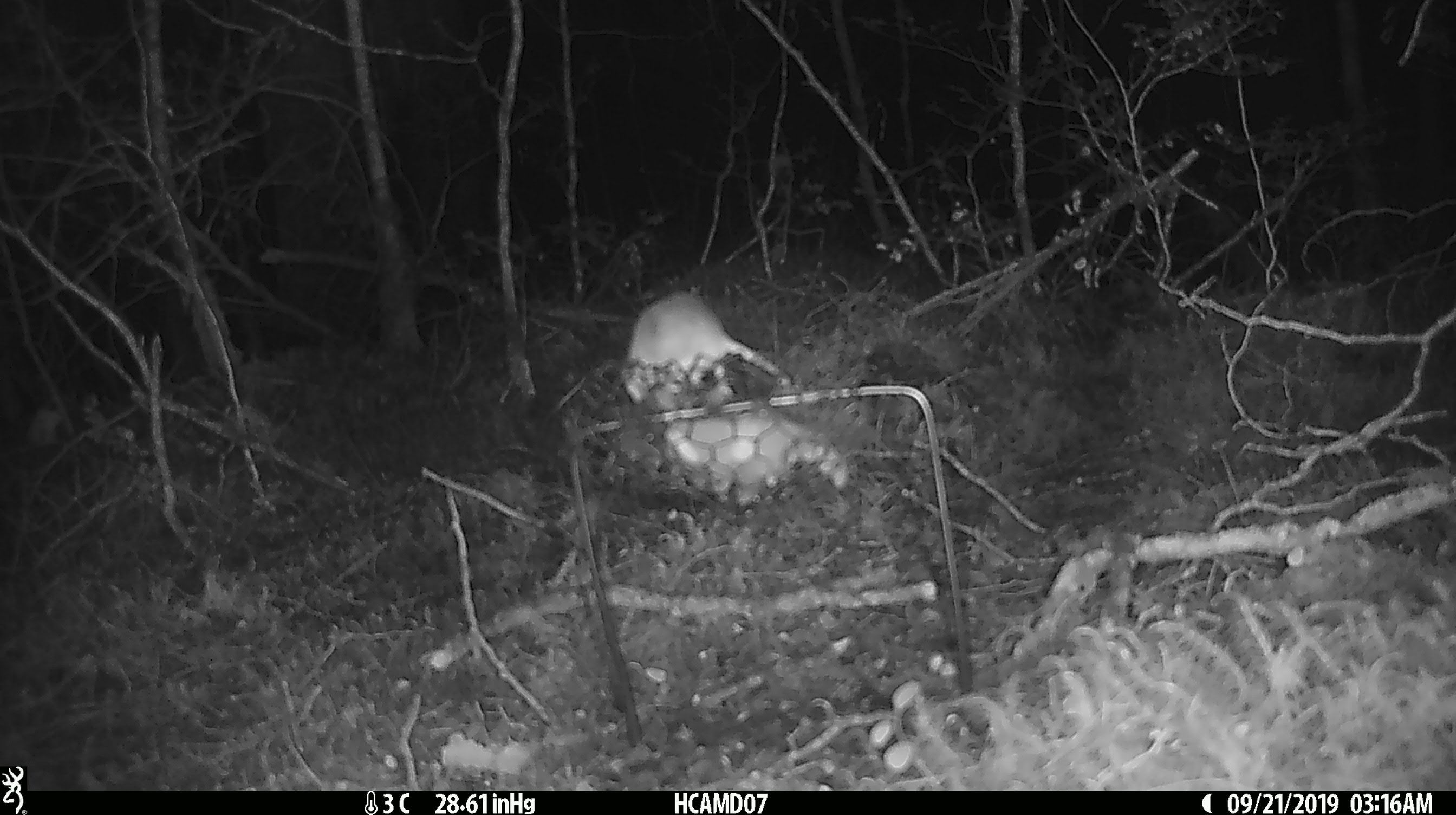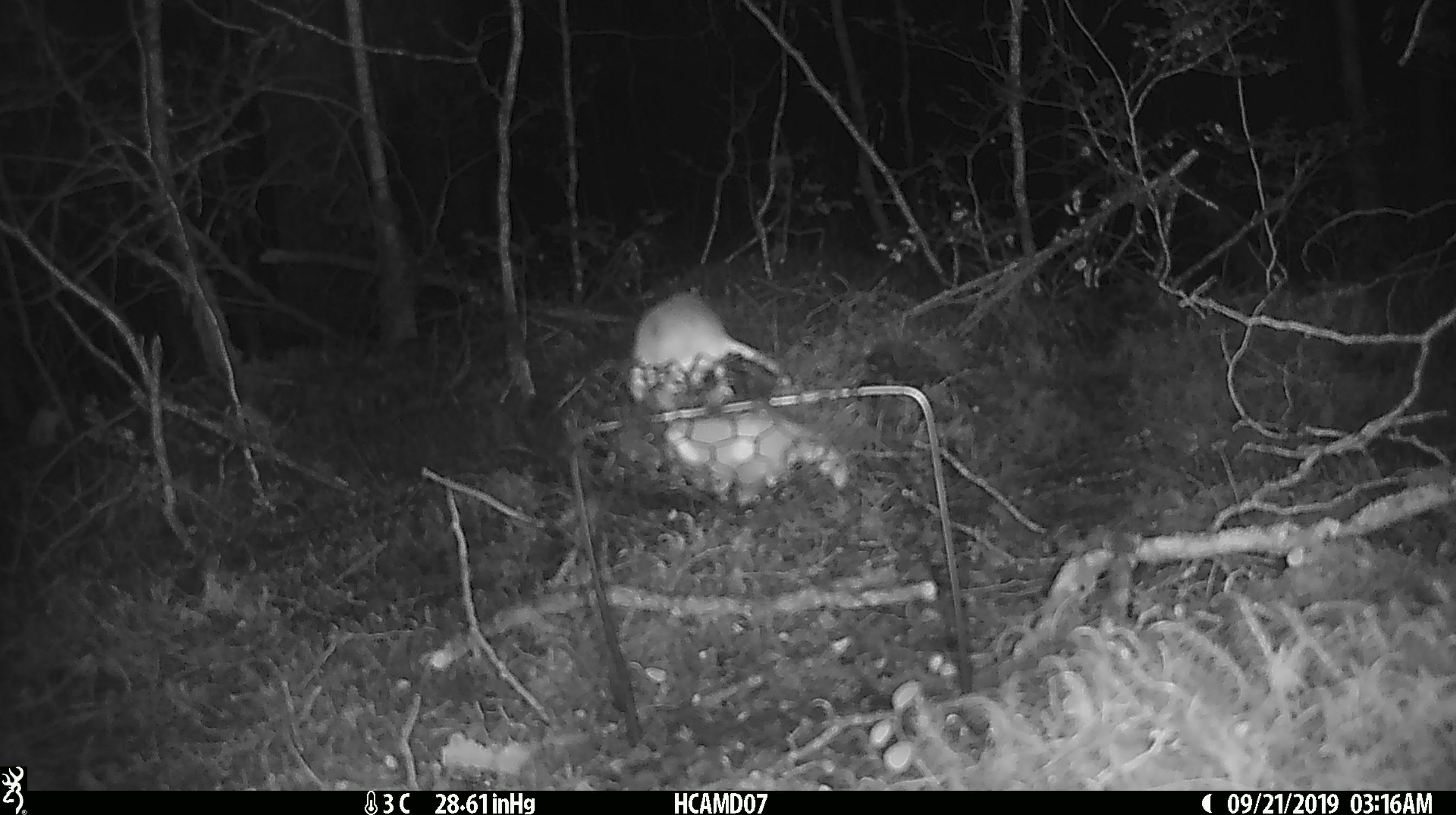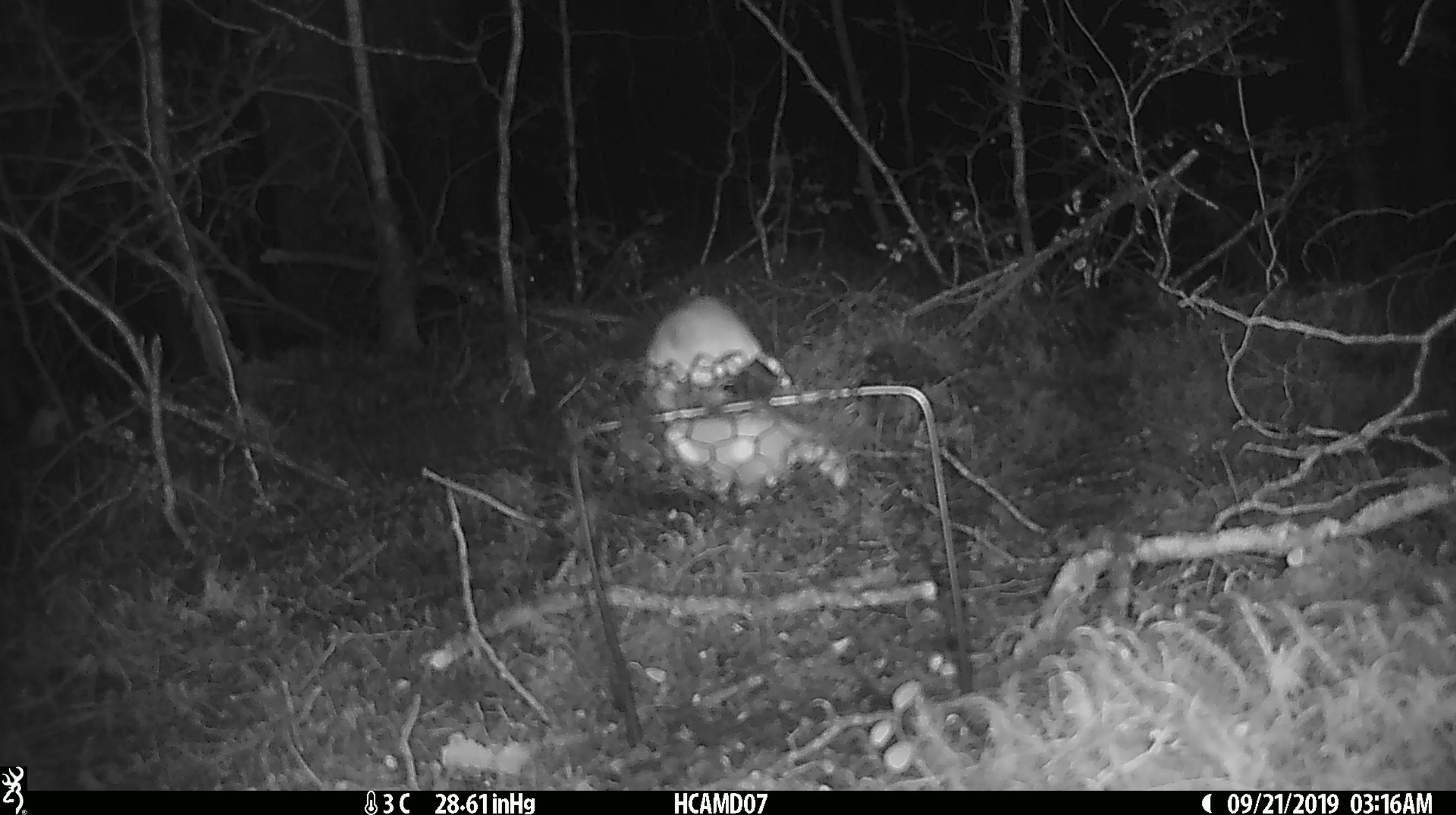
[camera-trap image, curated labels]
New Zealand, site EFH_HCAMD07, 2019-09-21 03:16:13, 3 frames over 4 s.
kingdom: Animalia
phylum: Chordata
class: Mammalia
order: Rodentia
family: Muridae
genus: Mus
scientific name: Mus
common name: mouse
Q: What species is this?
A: Mouse (Mus).